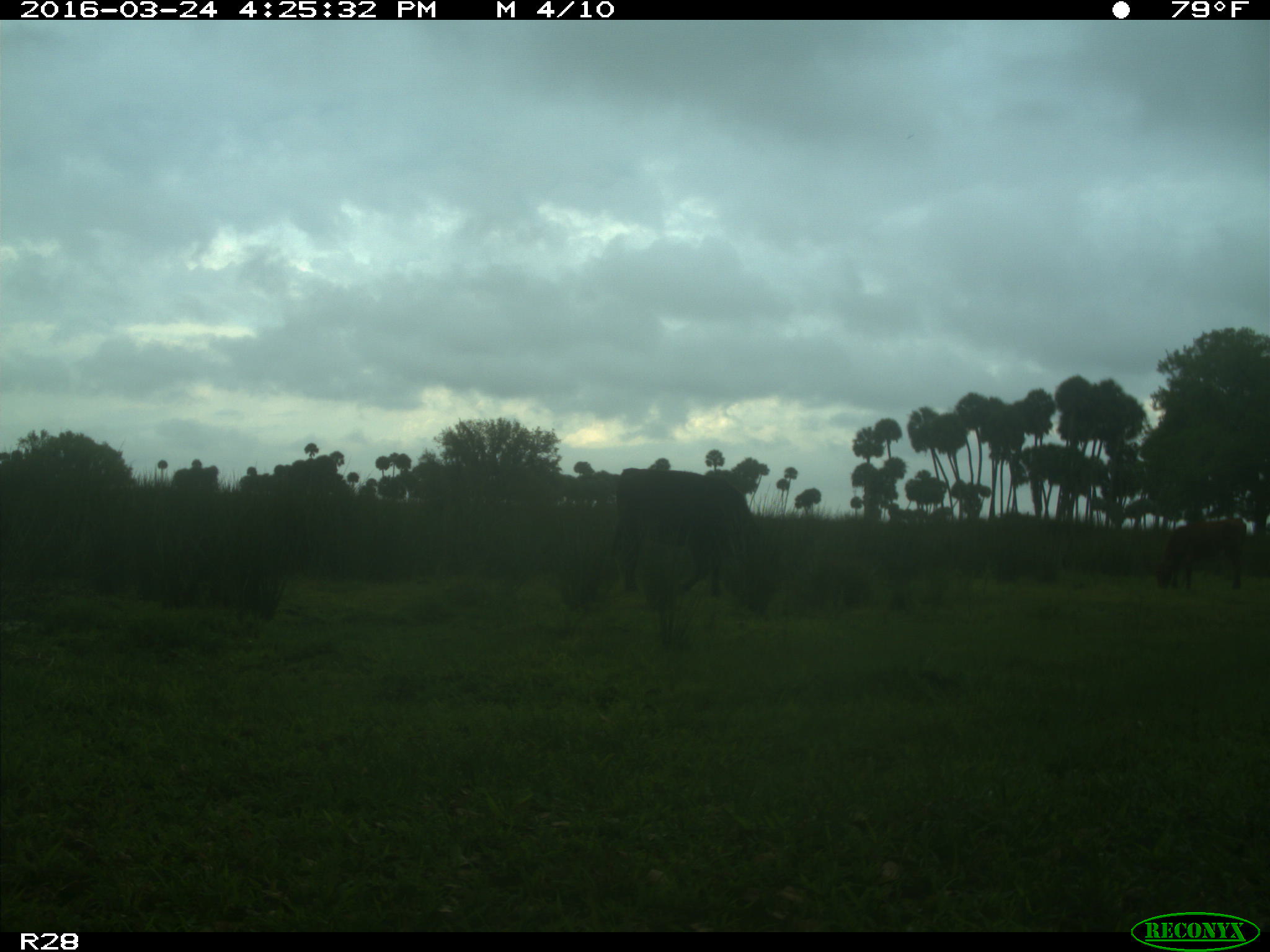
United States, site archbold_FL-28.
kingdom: Animalia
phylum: Chordata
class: Mammalia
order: Artiodactyla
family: Bovidae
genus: Bos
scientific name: Bos taurus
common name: domestic cow